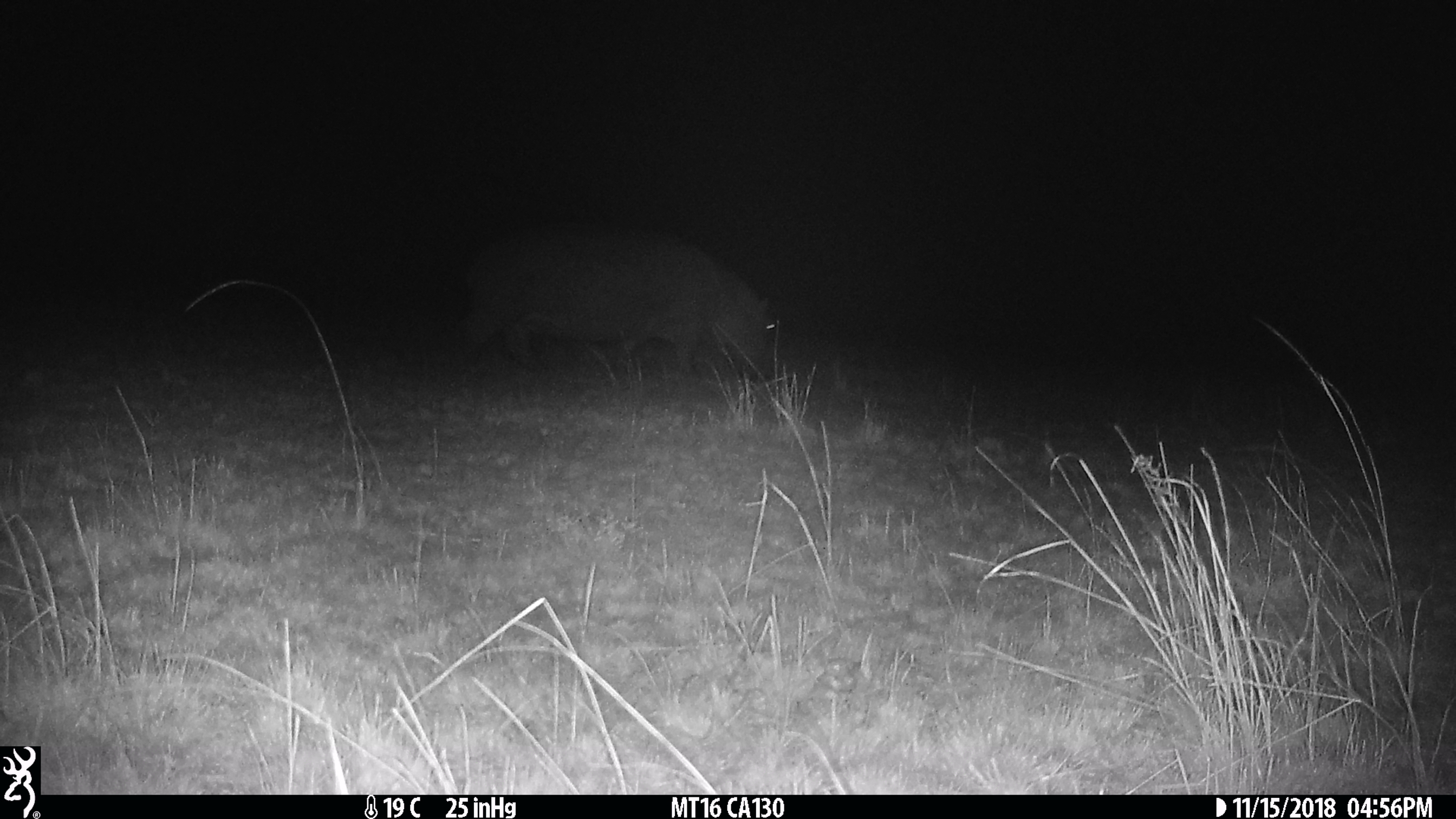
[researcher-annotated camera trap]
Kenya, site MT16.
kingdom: Animalia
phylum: Chordata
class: Mammalia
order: Artiodactyla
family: Hippopotamidae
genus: Hippopotamus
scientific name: Hippopotamus amphibius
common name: hippopotamus